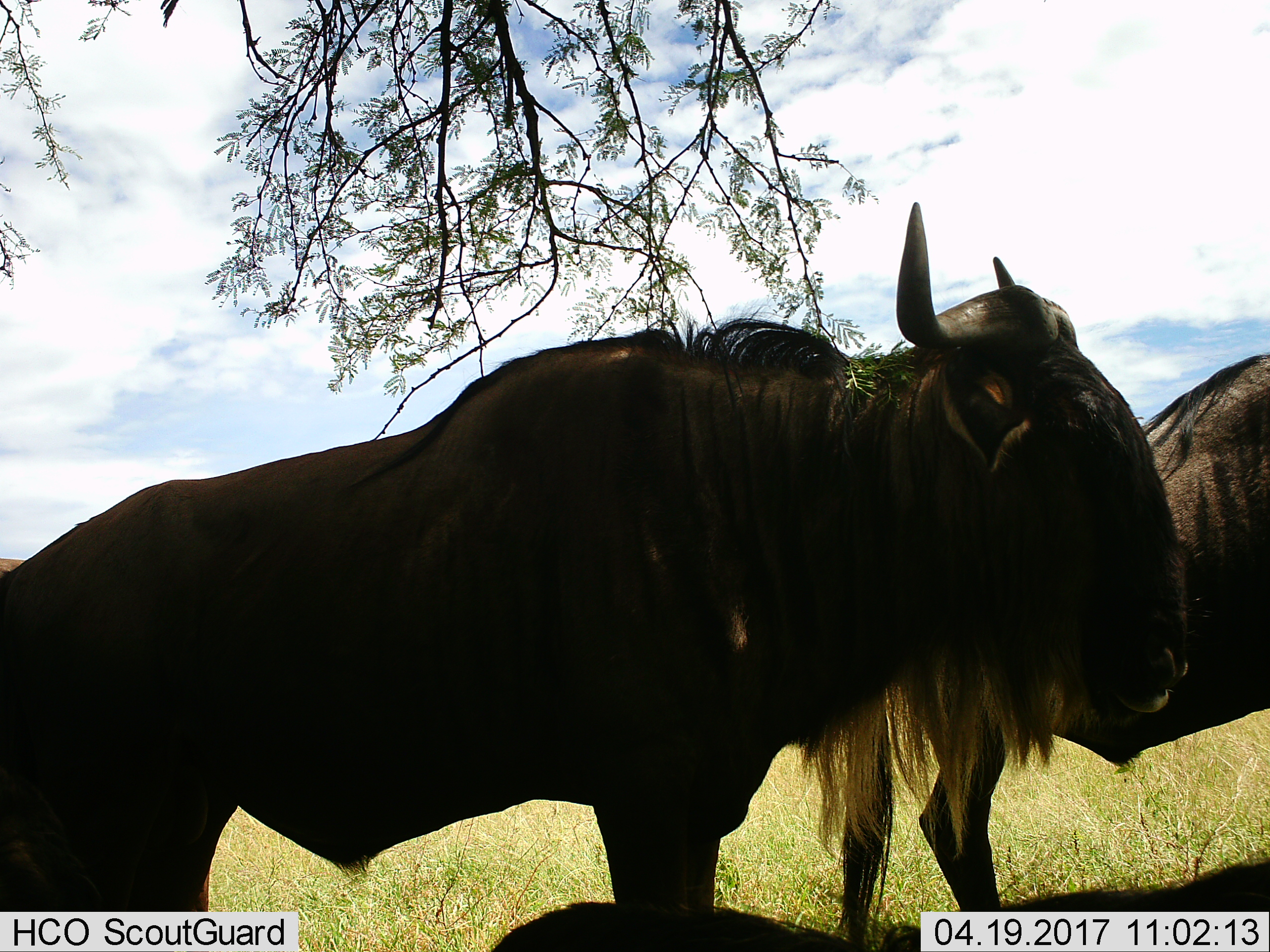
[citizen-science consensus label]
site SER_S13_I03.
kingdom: Animalia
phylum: Chordata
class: Mammalia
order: Artiodactyla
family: Bovidae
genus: Connochaetes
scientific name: Connochaetes taurinus taurinus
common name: blue wildebeest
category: wildebeestblue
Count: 2.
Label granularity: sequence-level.